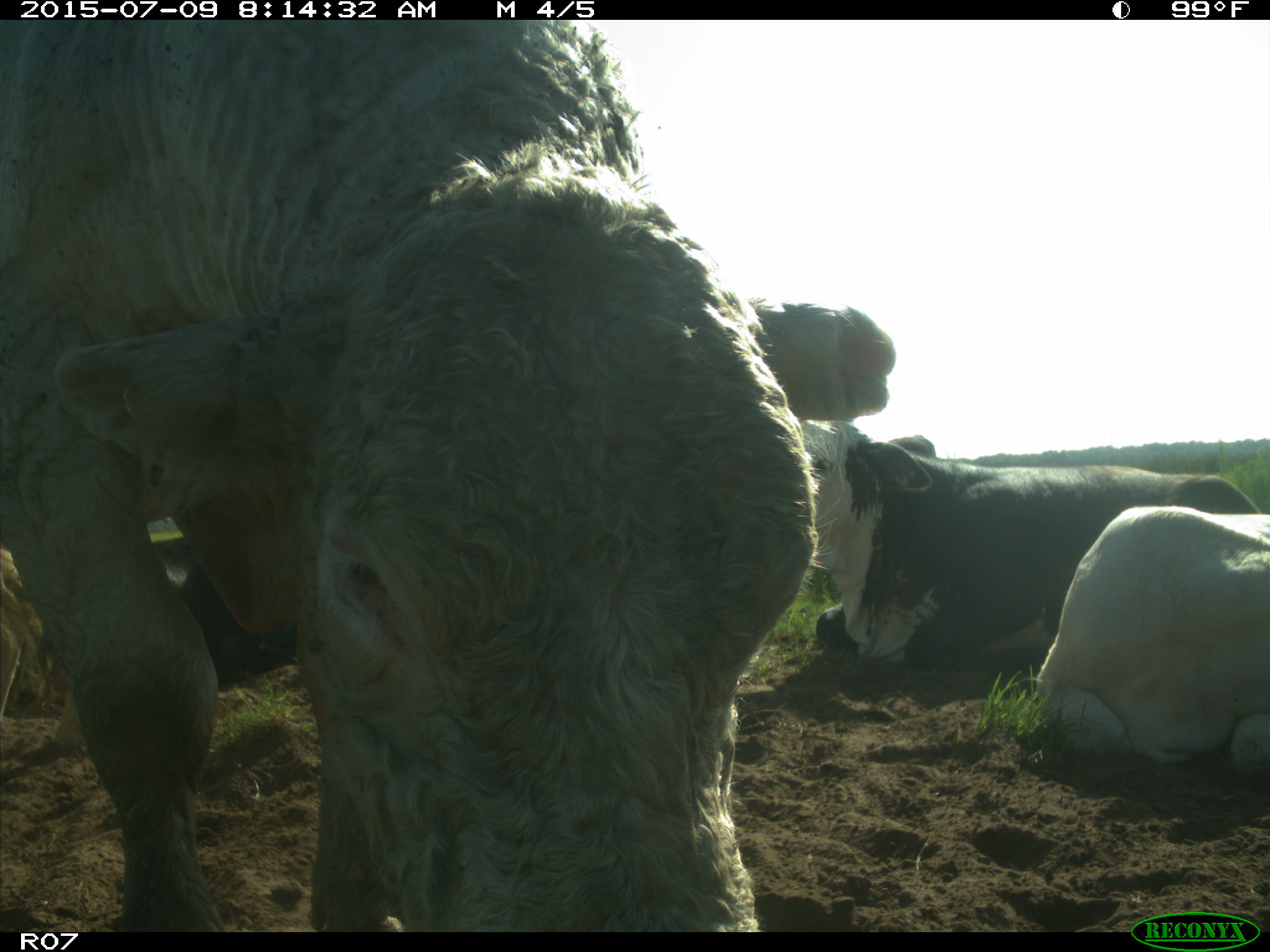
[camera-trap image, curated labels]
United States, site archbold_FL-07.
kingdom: Animalia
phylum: Chordata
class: Mammalia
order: Artiodactyla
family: Bovidae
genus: Bos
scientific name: Bos taurus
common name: domestic cow